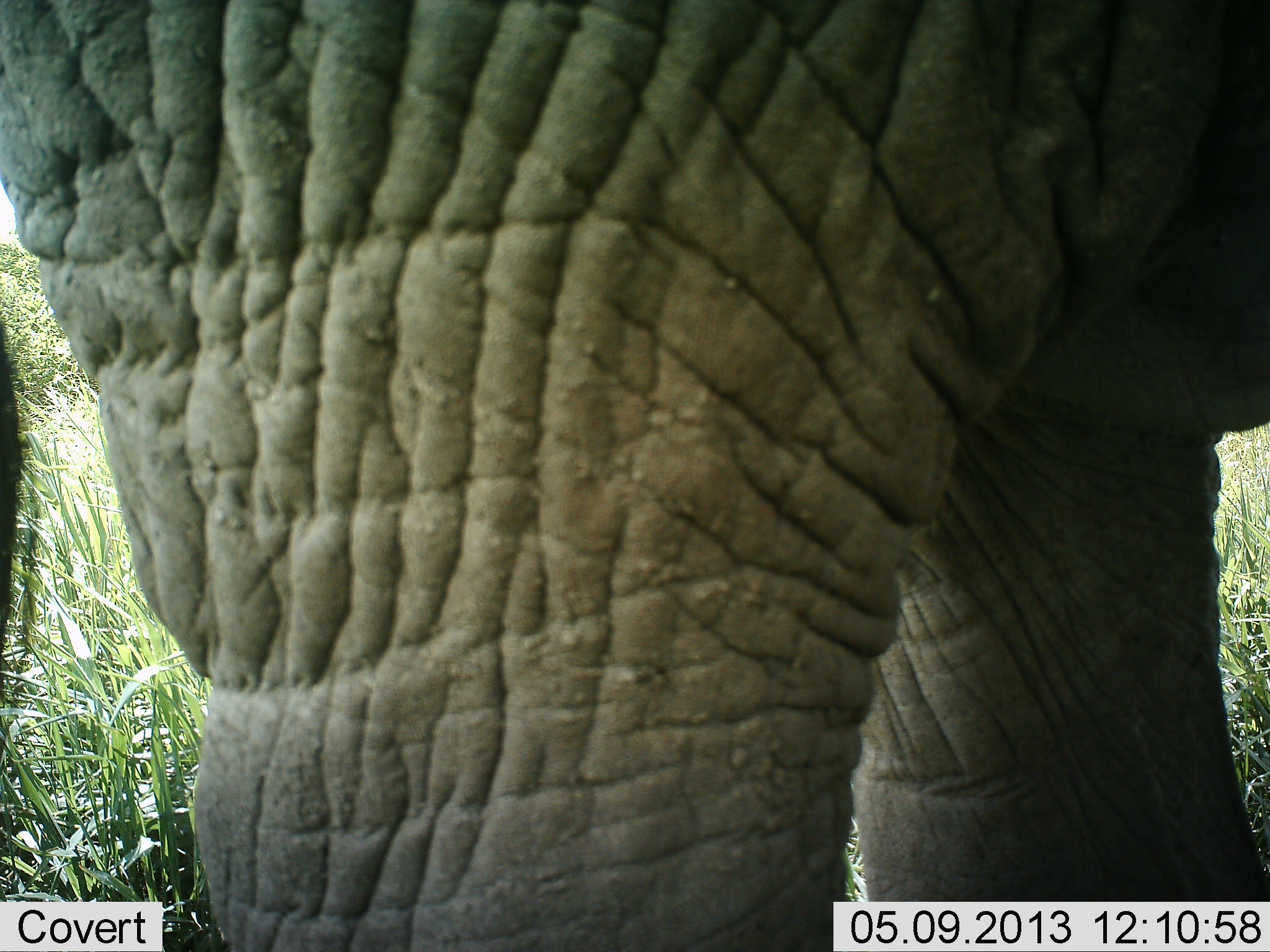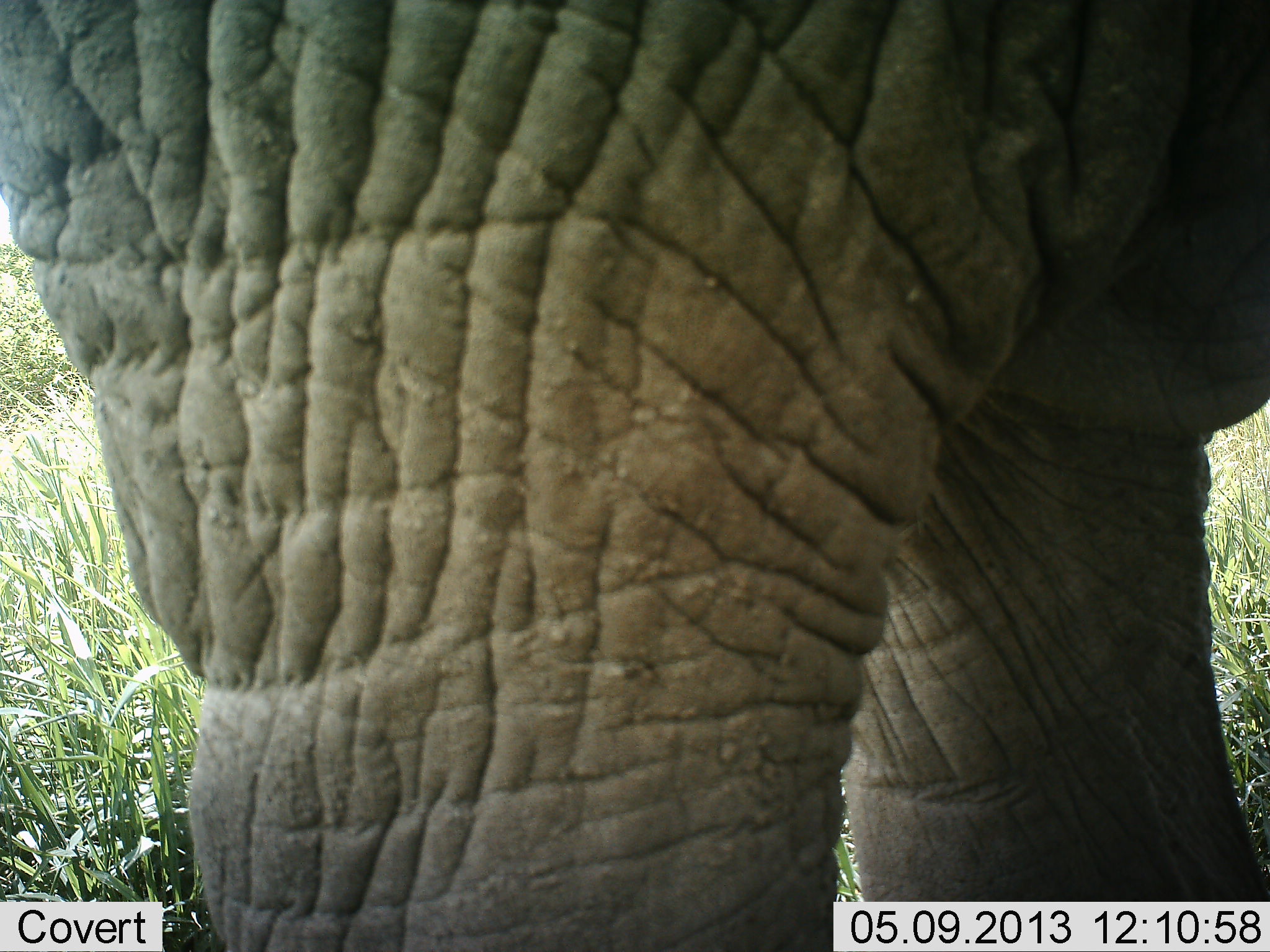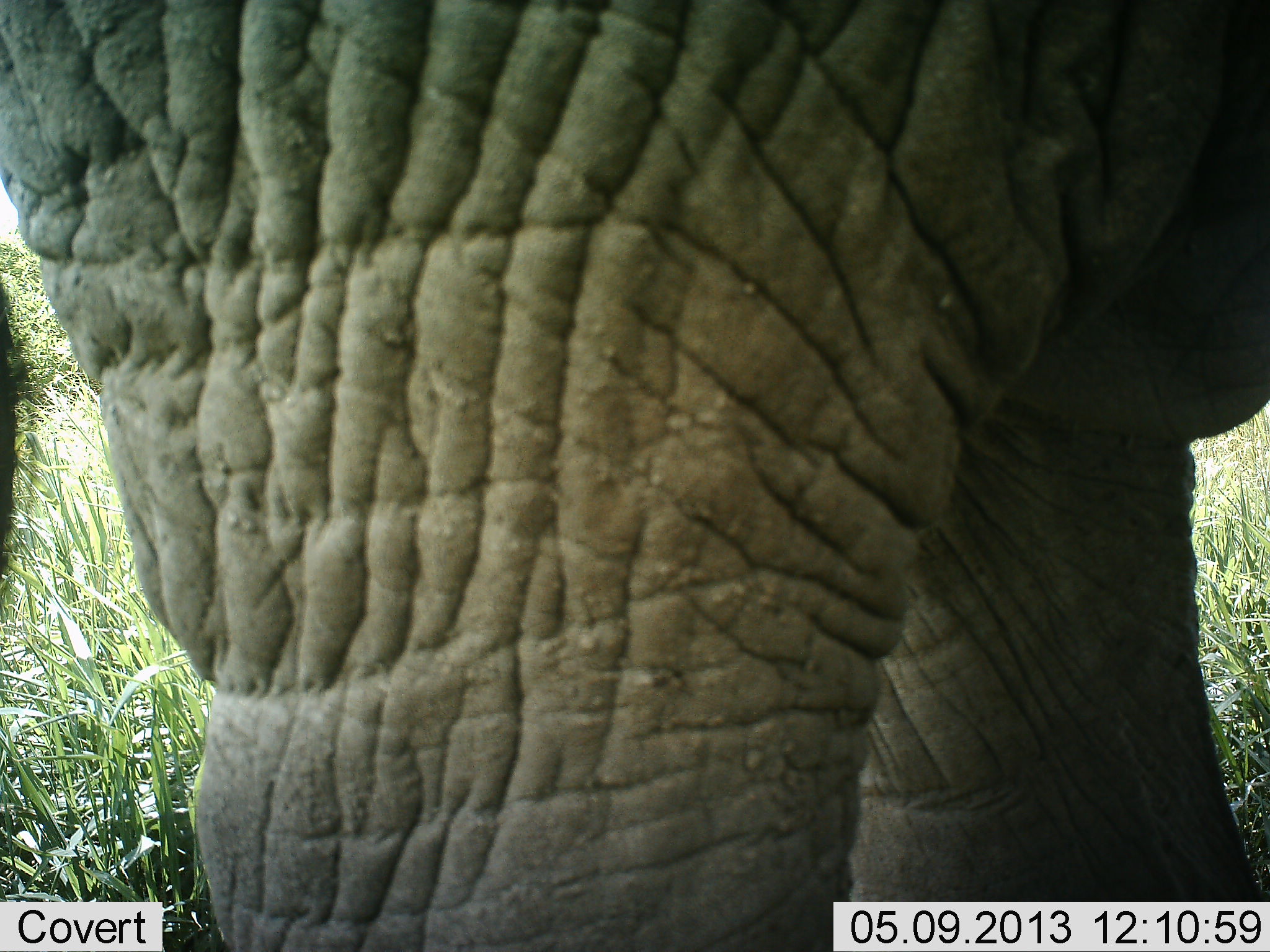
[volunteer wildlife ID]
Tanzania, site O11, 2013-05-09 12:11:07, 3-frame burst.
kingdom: Animalia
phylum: Chordata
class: Mammalia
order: Proboscidea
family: Elephantidae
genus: Loxodonta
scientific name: Loxodonta africana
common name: african bush elephant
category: elephant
Elephant (african bush elephant) (Loxodonta africana), count 1. Behavior (volunteer vote fractions): standing 100%, resting 0%, moving 0%, interacting 0%. Young present (vote fraction): 0%. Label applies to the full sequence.